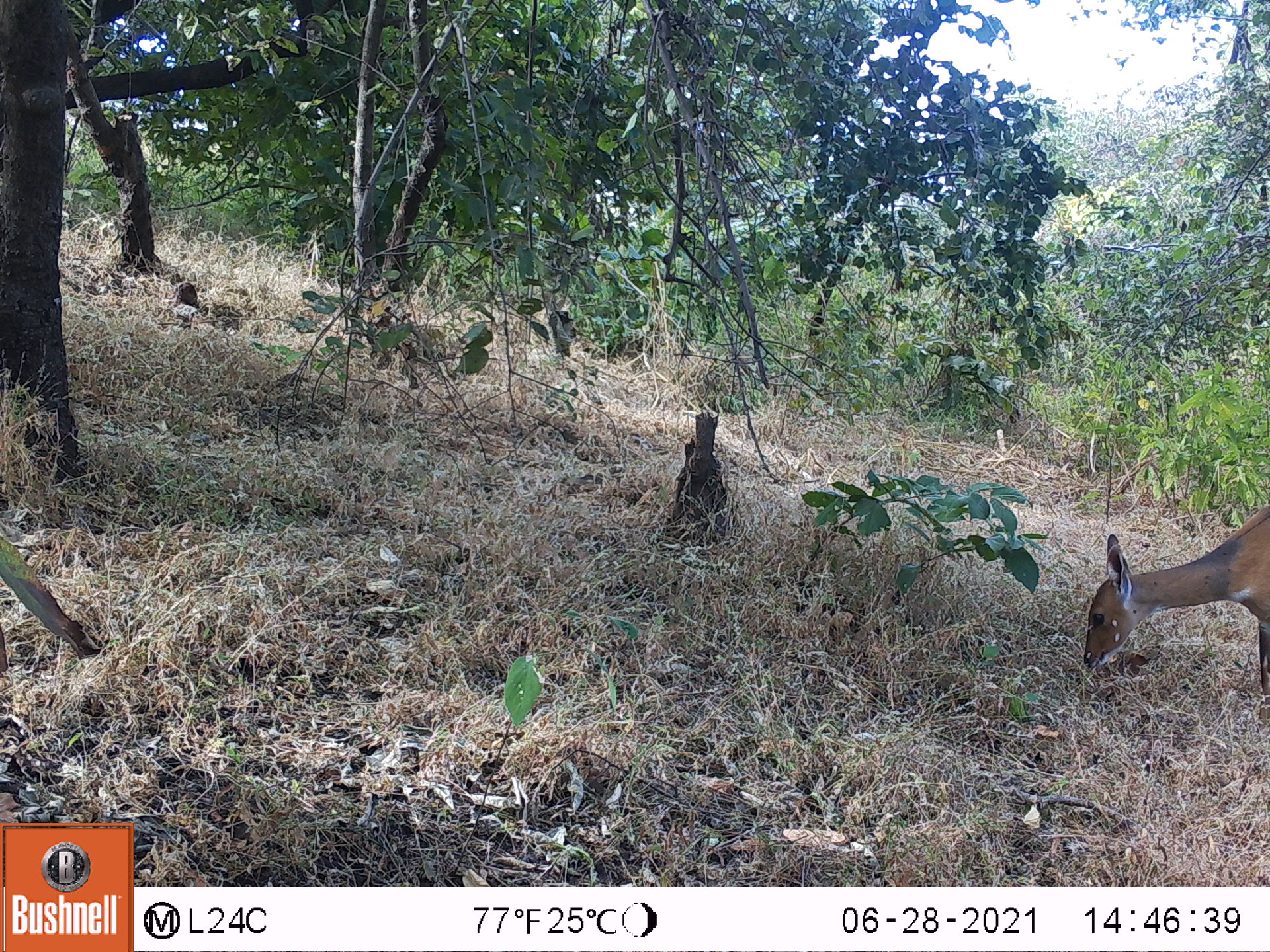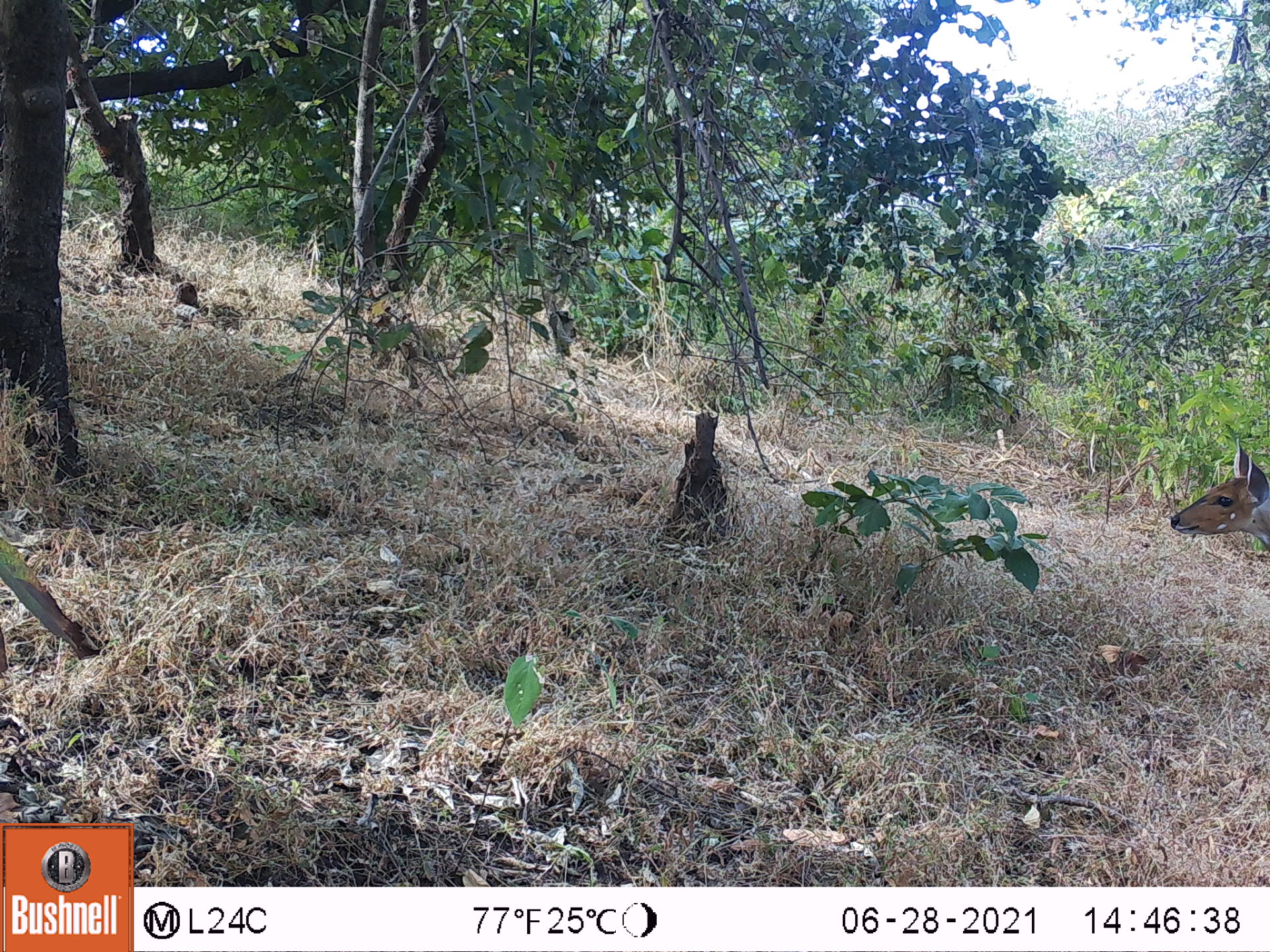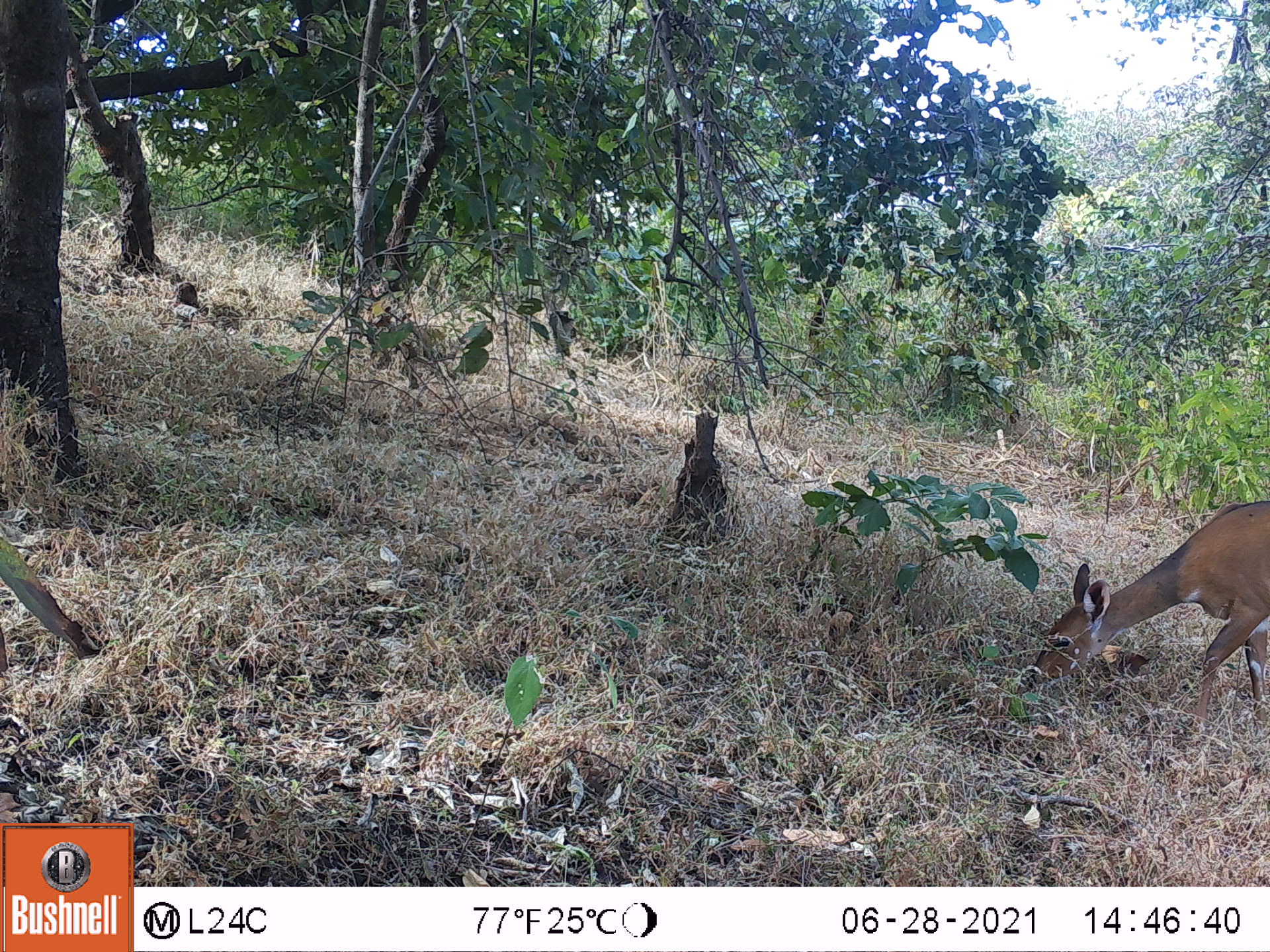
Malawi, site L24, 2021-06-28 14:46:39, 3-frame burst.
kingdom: Animalia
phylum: Chordata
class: Mammalia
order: Artiodactyla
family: Bovidae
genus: Tragelaphus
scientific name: Tragelaphus sylvaticus sylvaticus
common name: cape bushbuck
Cape bushbuck (Tragelaphus sylvaticus sylvaticus), count 1.